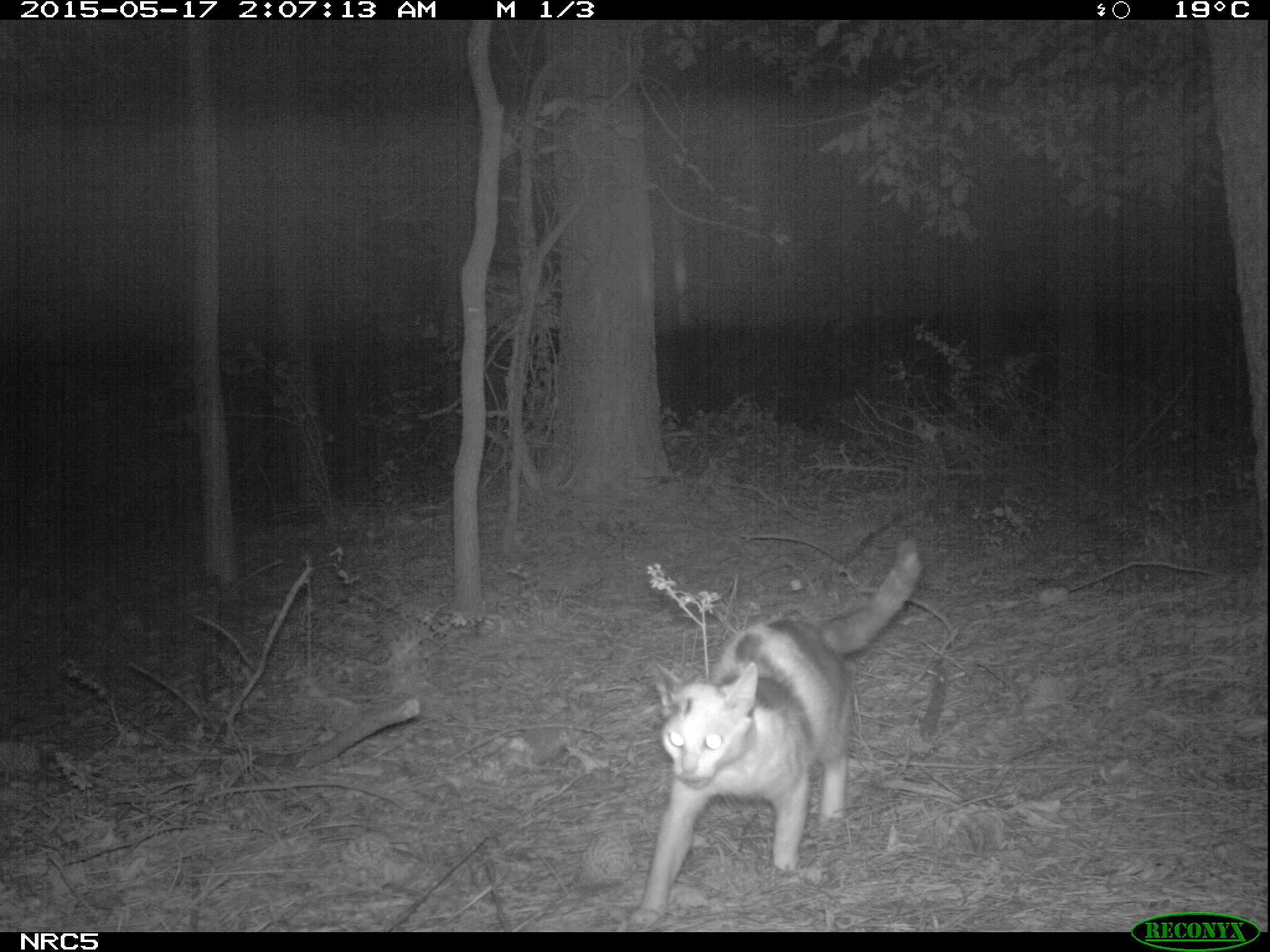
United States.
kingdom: Animalia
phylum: Chordata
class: Mammalia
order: Carnivora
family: Felidae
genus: Felis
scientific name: Felis catus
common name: domestic cat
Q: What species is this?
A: Domestic Cat (Felis catus).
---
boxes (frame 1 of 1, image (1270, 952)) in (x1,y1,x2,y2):
Domestic Cat: (626,537,931,925)